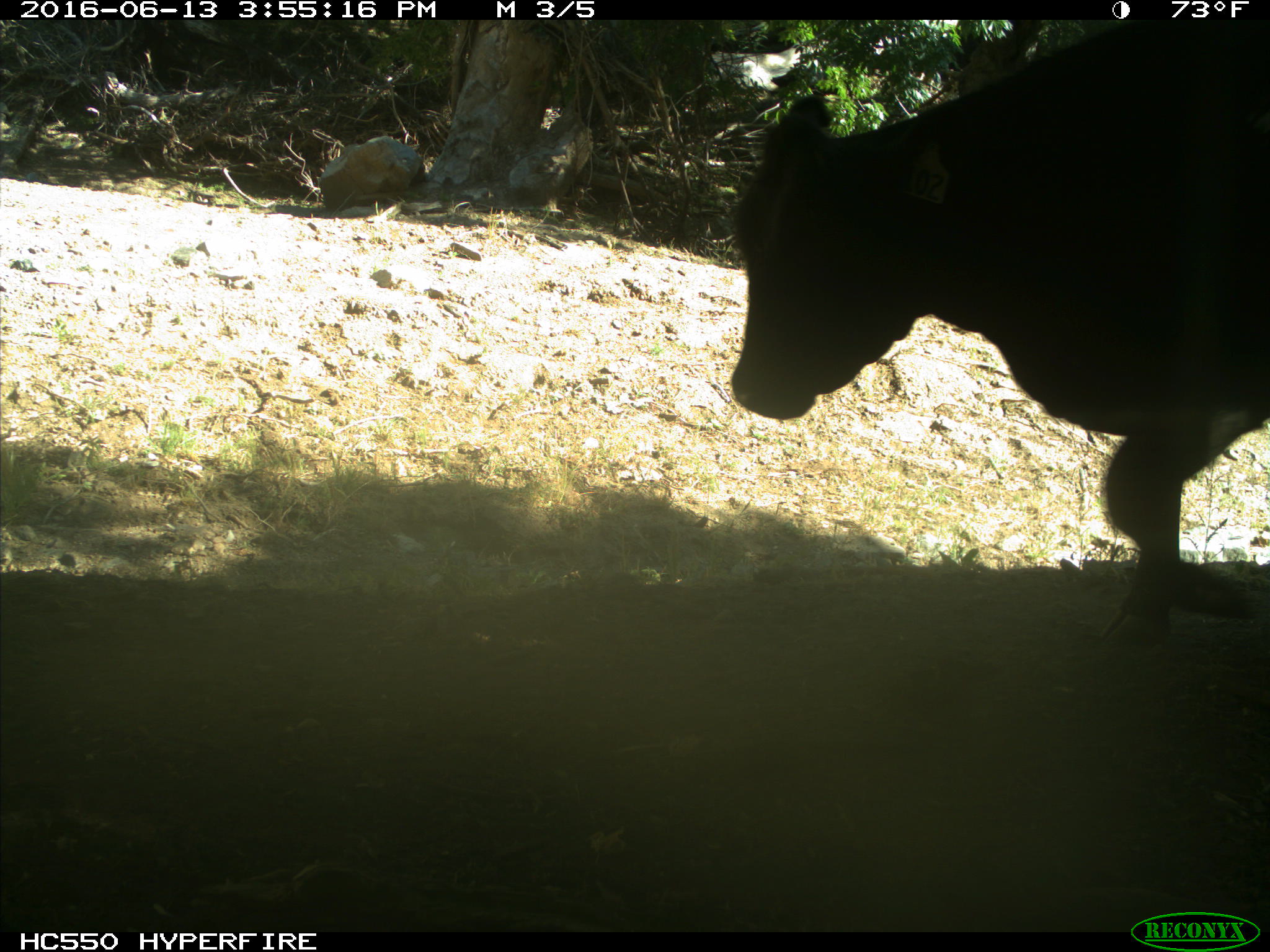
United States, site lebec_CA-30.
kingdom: Animalia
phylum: Chordata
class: Mammalia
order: Artiodactyla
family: Bovidae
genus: Bos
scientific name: Bos taurus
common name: domestic cow